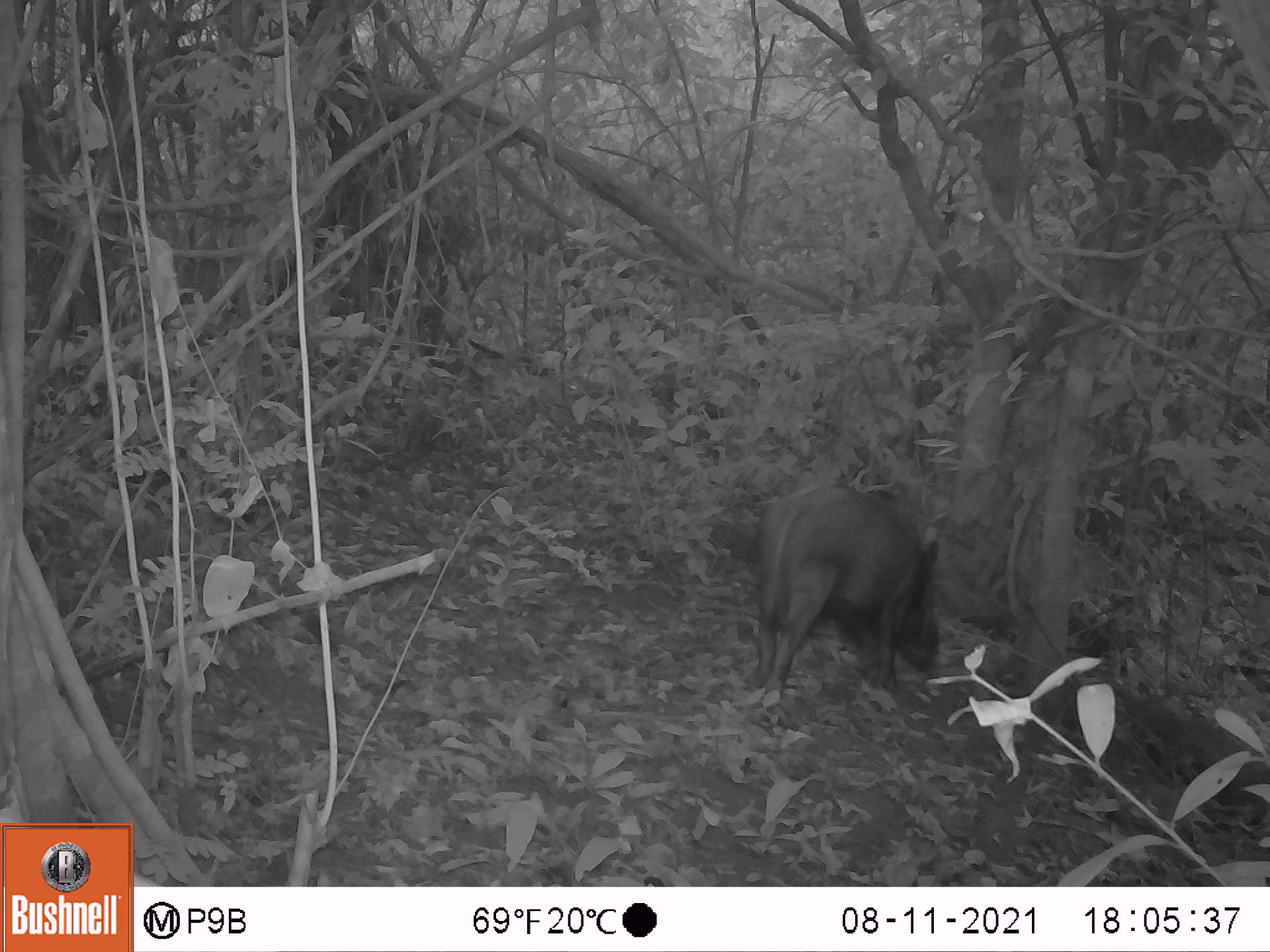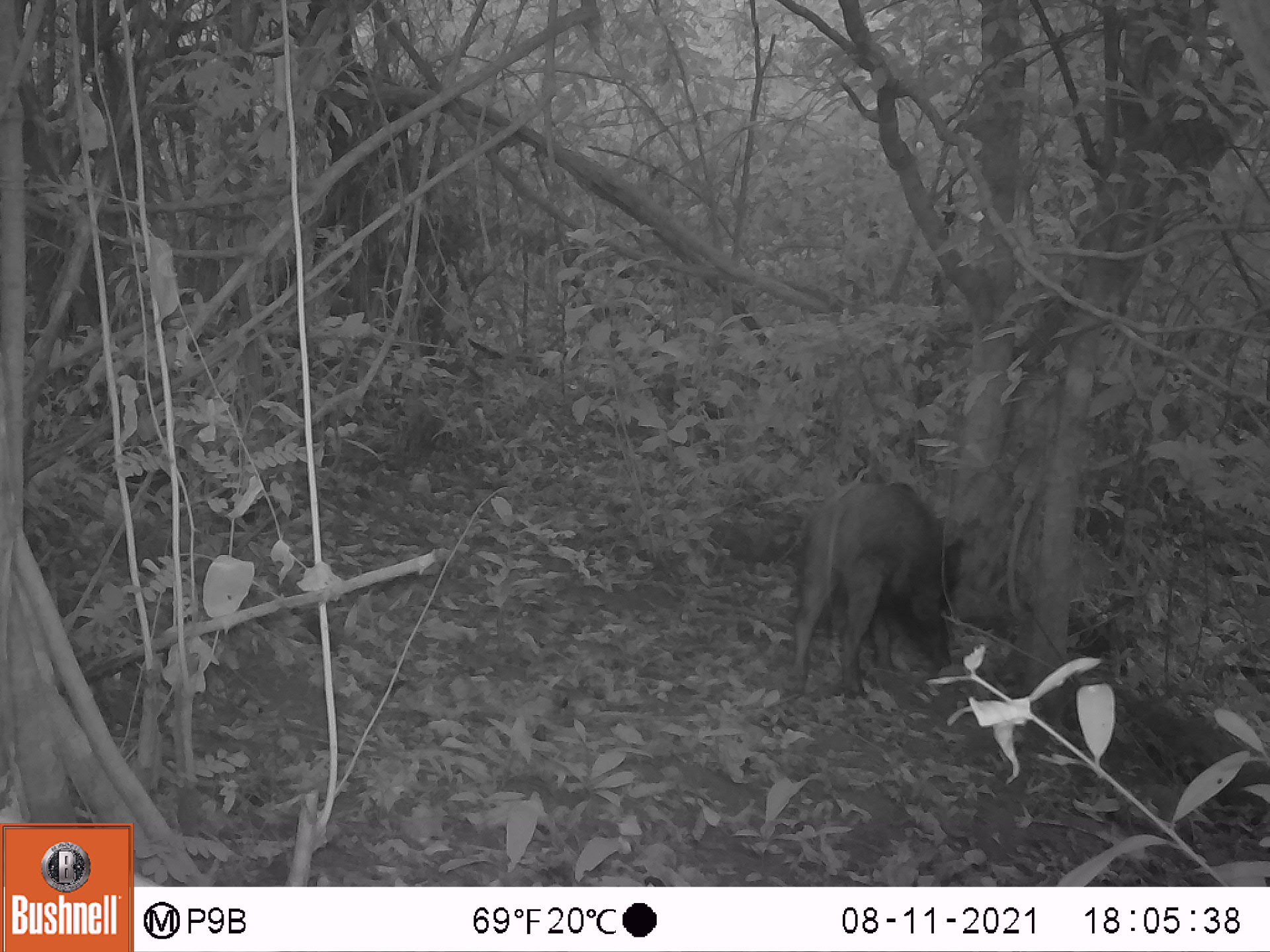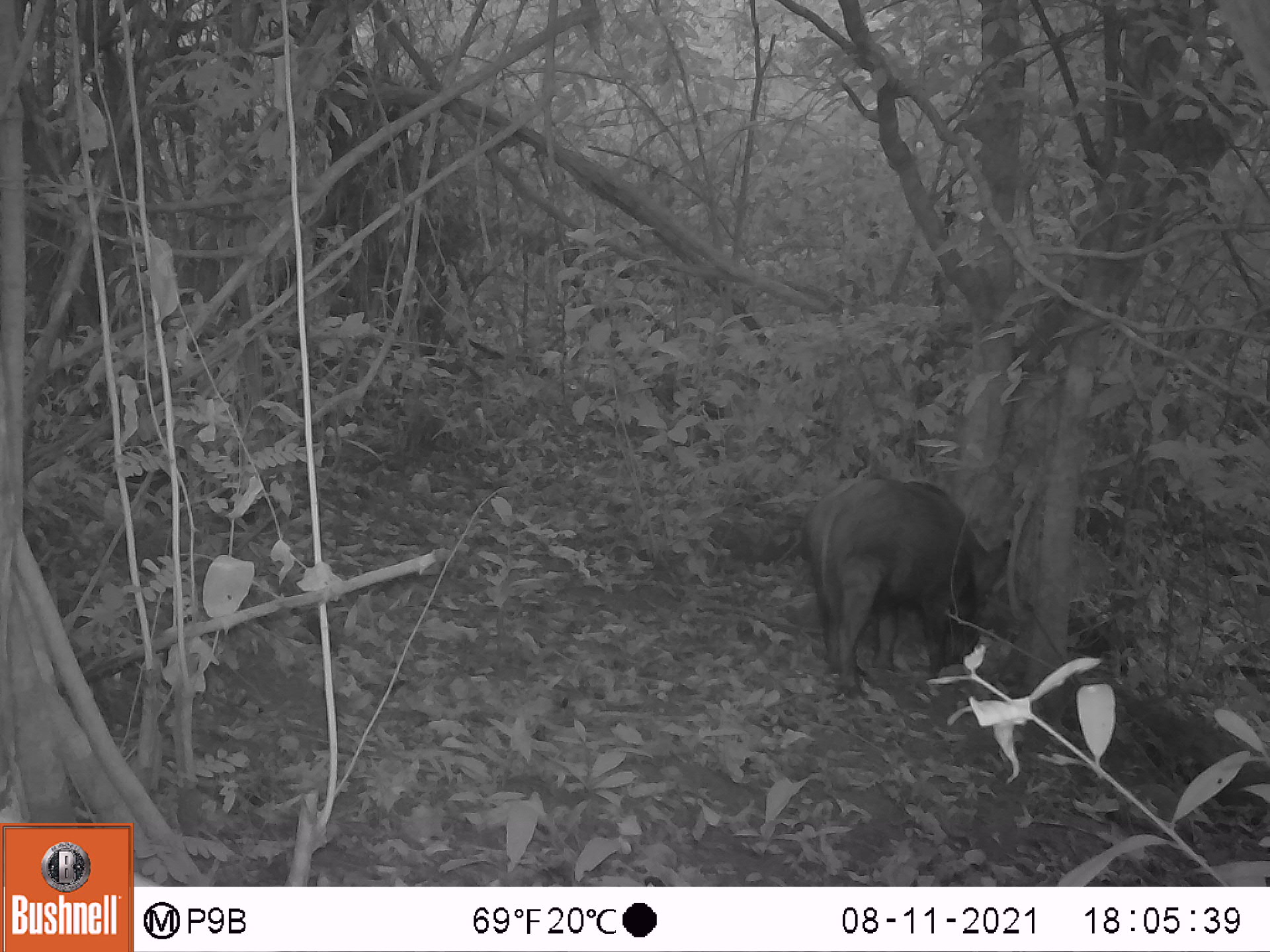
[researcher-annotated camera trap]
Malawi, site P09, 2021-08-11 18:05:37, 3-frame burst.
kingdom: Animalia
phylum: Chordata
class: Mammalia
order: Artiodactyla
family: Suidae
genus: Potamochoerus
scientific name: Potamochoerus larvatus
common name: bushpig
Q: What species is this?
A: Bushpig (Potamochoerus larvatus).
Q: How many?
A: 1.